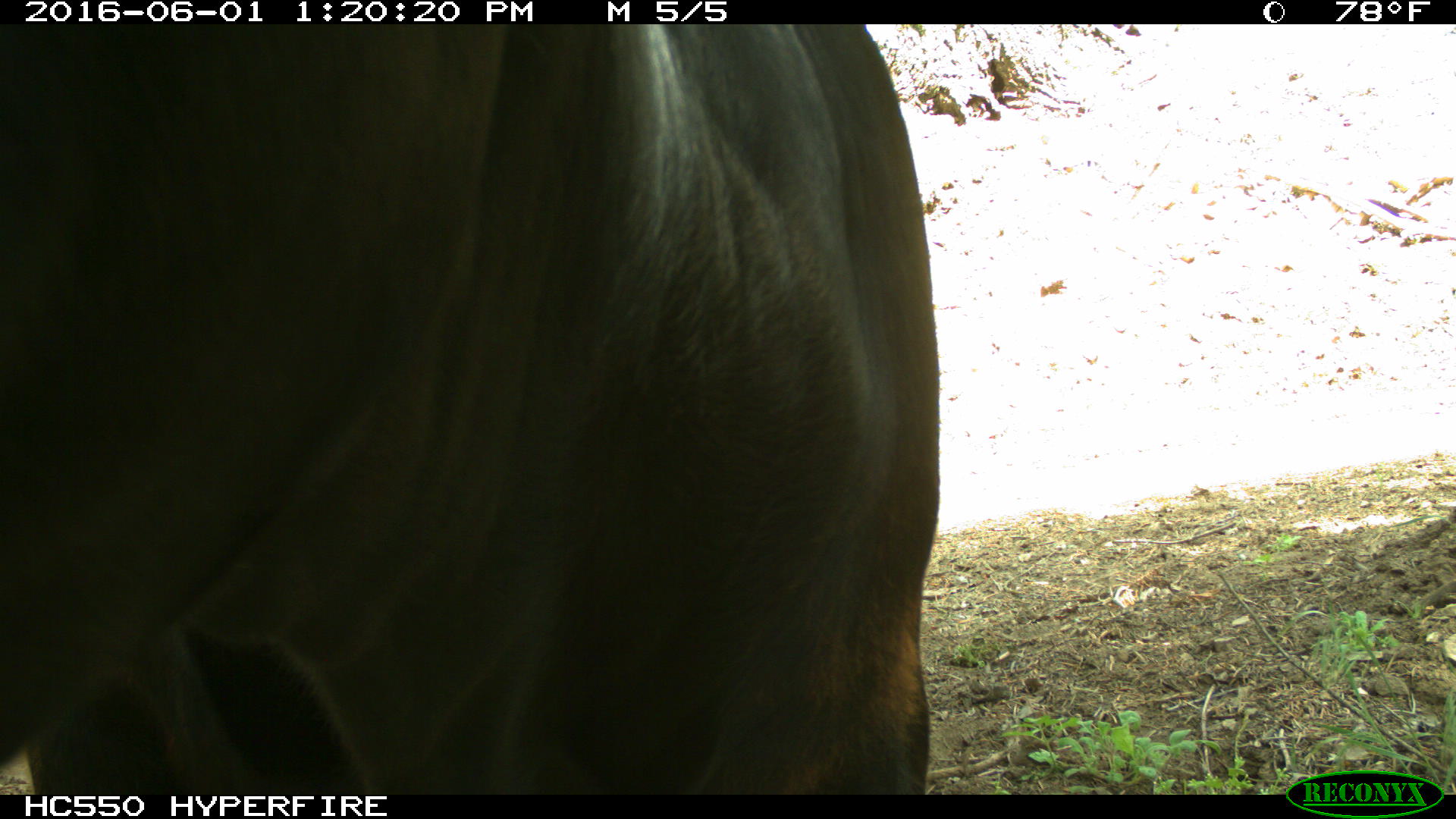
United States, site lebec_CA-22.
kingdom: Animalia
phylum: Chordata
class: Mammalia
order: Artiodactyla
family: Bovidae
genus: Bos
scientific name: Bos taurus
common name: domestic cow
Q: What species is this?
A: Bos taurus (domestic cow).